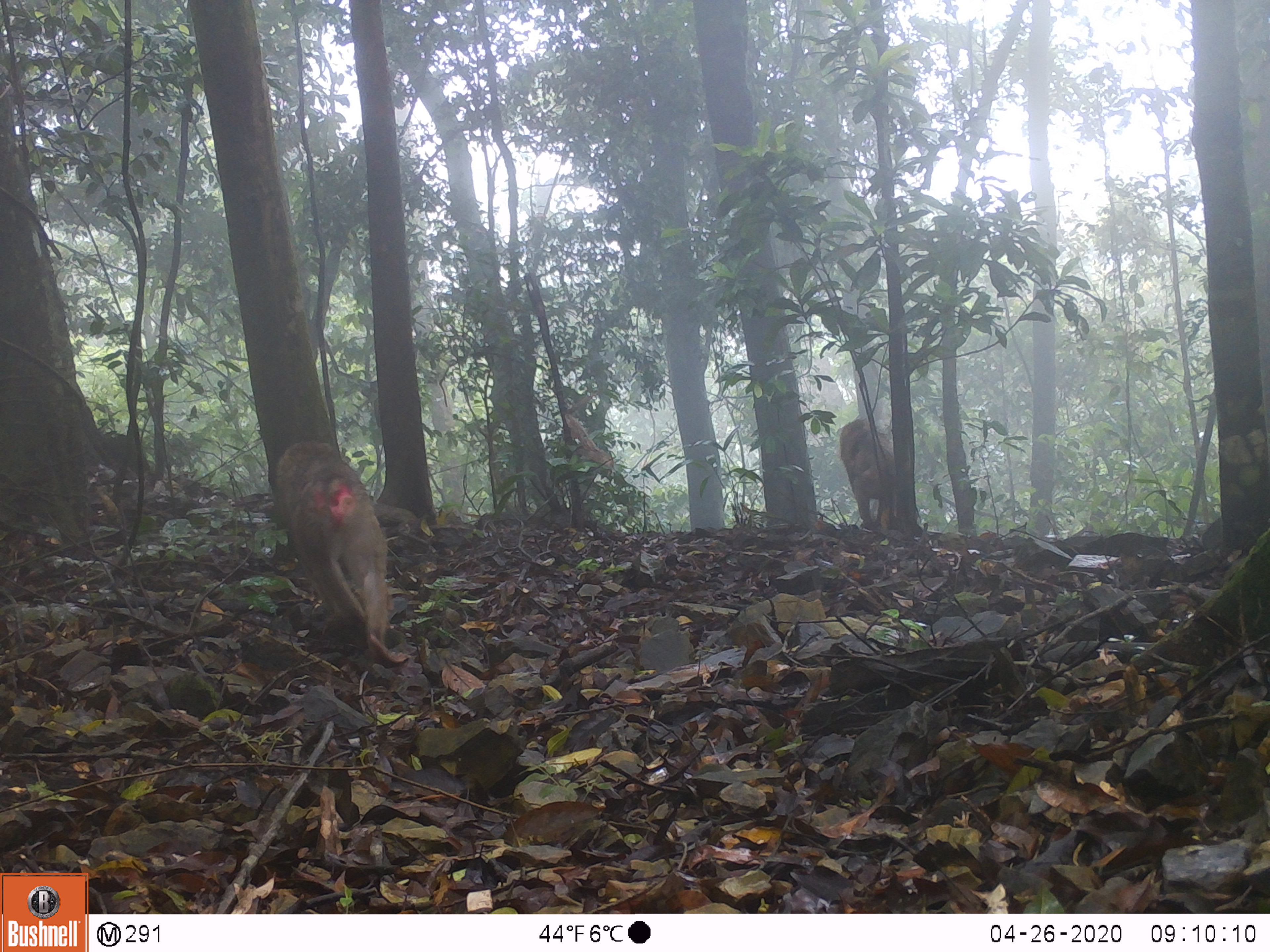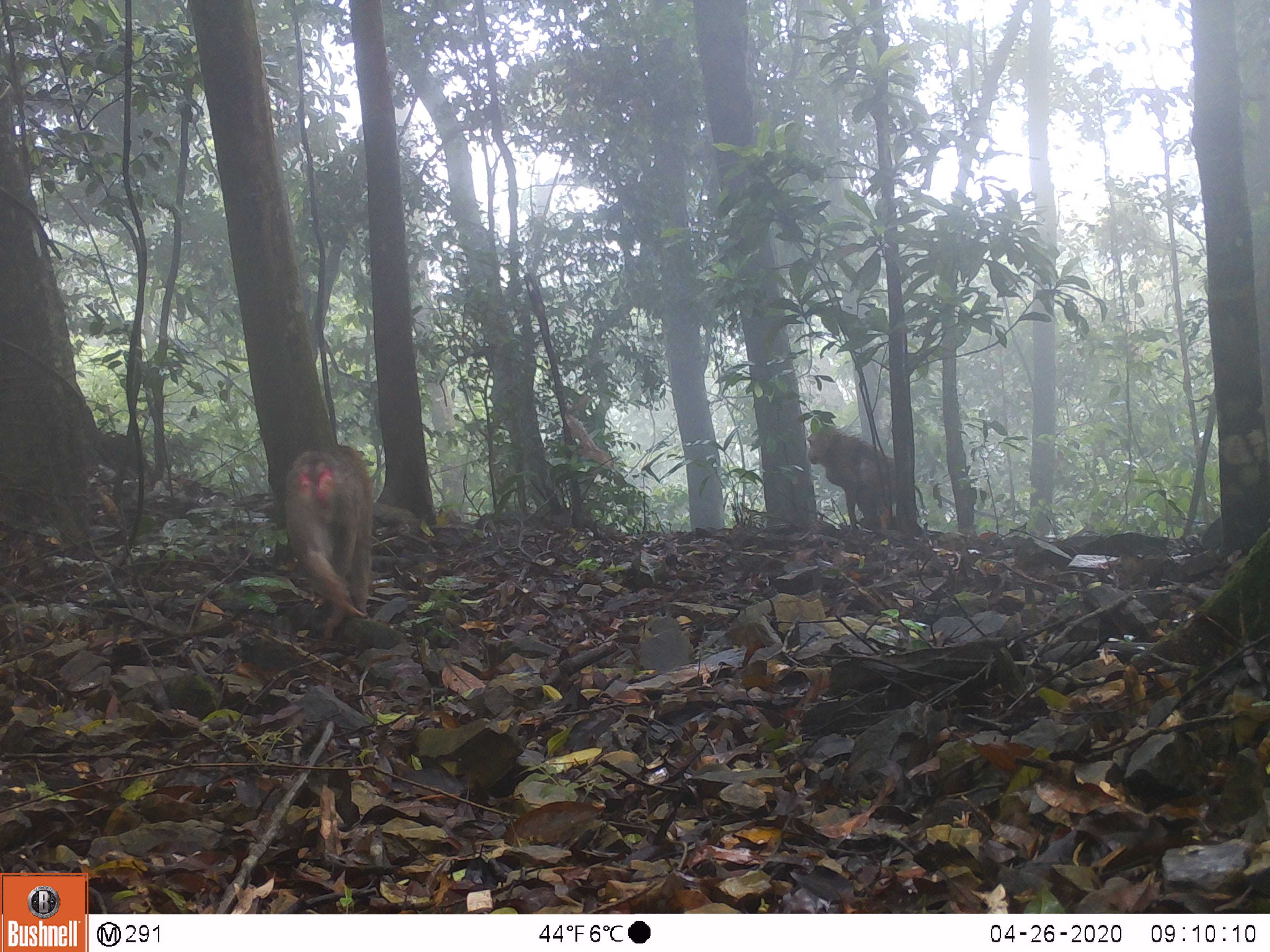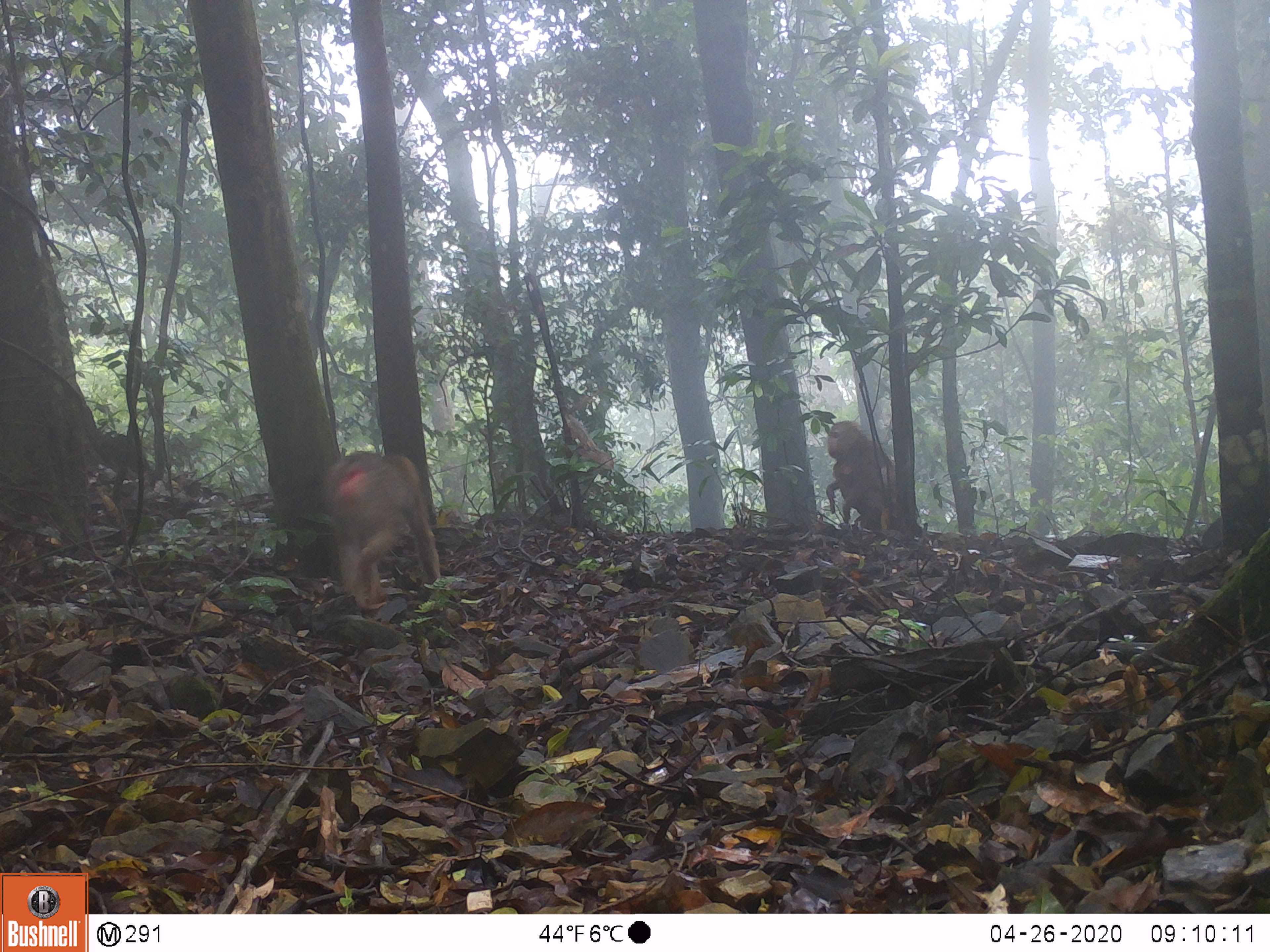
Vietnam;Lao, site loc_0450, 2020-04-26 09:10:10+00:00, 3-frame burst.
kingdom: Animalia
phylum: Chordata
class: Mammalia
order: Primates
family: Cercopithecidae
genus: Macaca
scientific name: Macaca nemestrina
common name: pig-tailed macaque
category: pig tailed macaque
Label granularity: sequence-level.